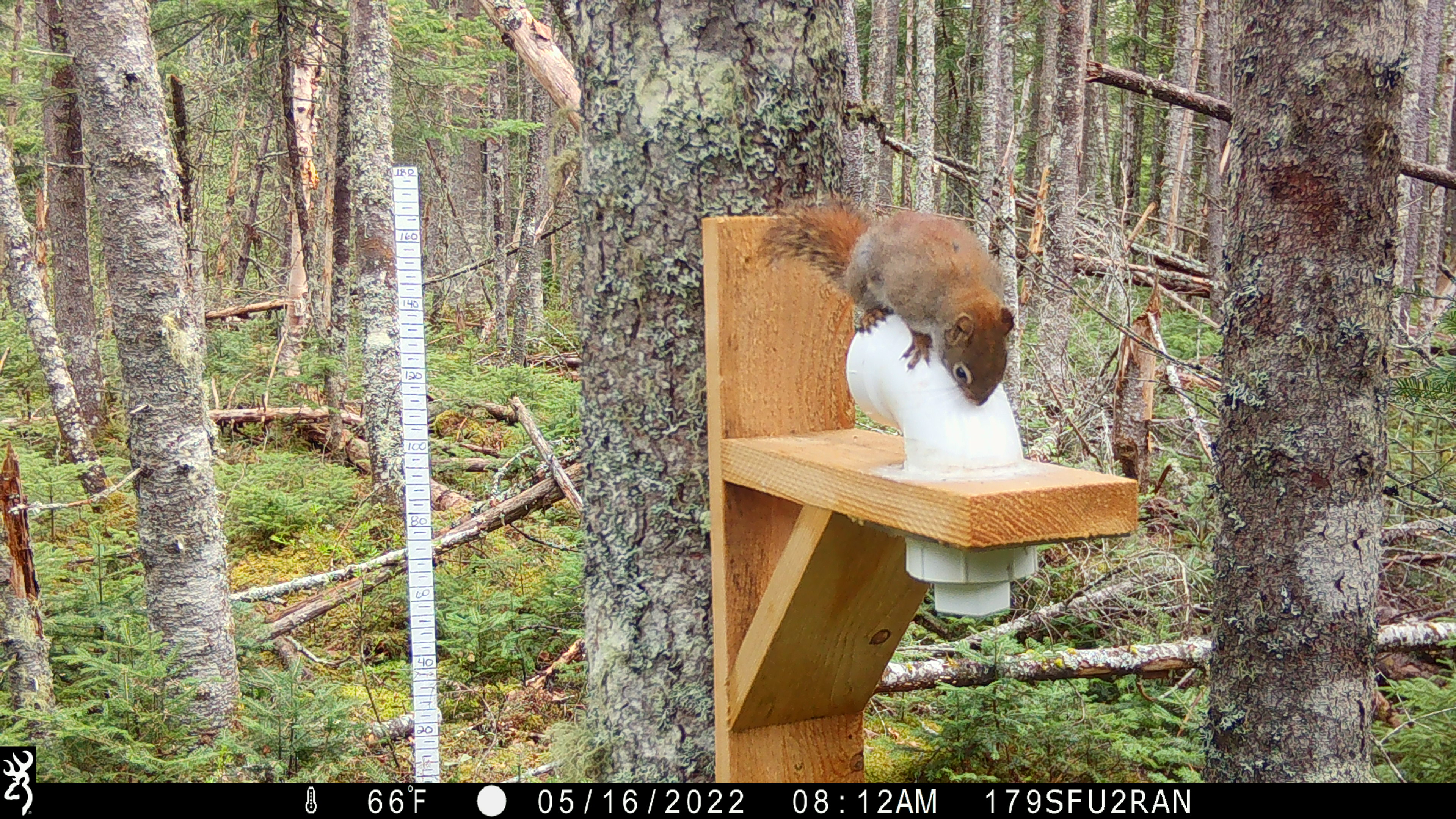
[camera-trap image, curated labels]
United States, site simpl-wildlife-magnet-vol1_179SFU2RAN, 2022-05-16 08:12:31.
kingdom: Animalia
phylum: Chordata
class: Mammalia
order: Rodentia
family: Sciuridae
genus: Tamiasciurus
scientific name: Tamiasciurus hudsonicus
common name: red squirrel